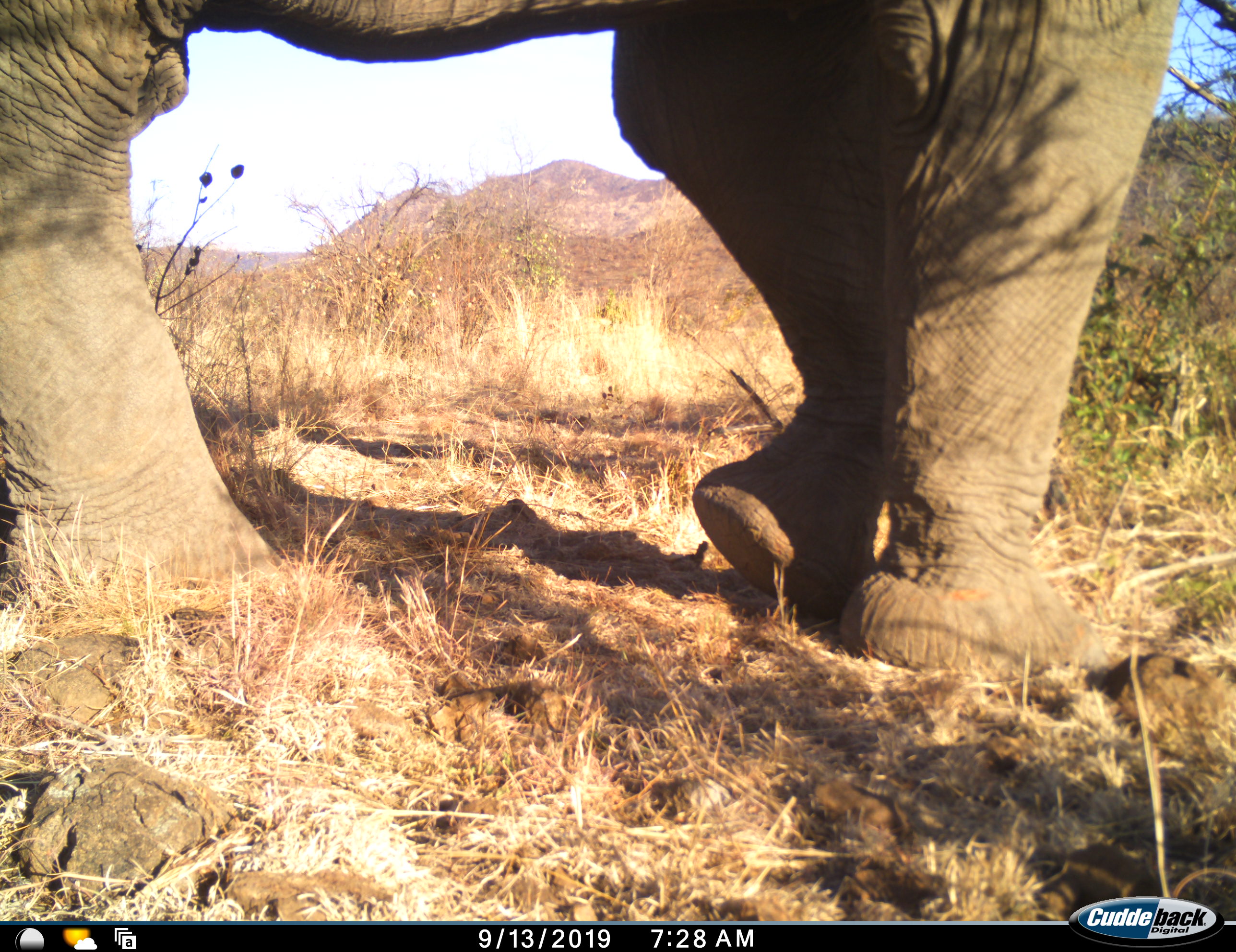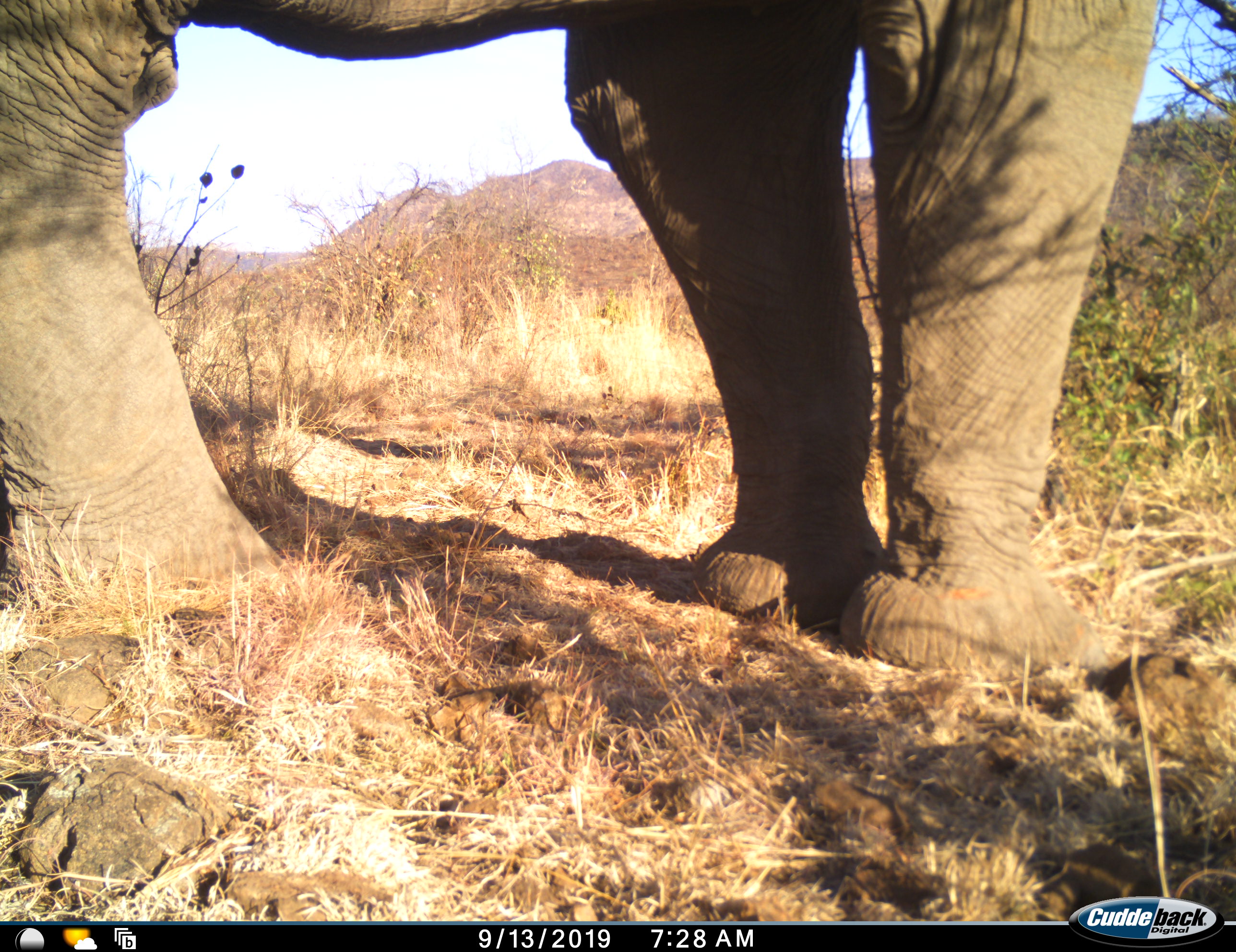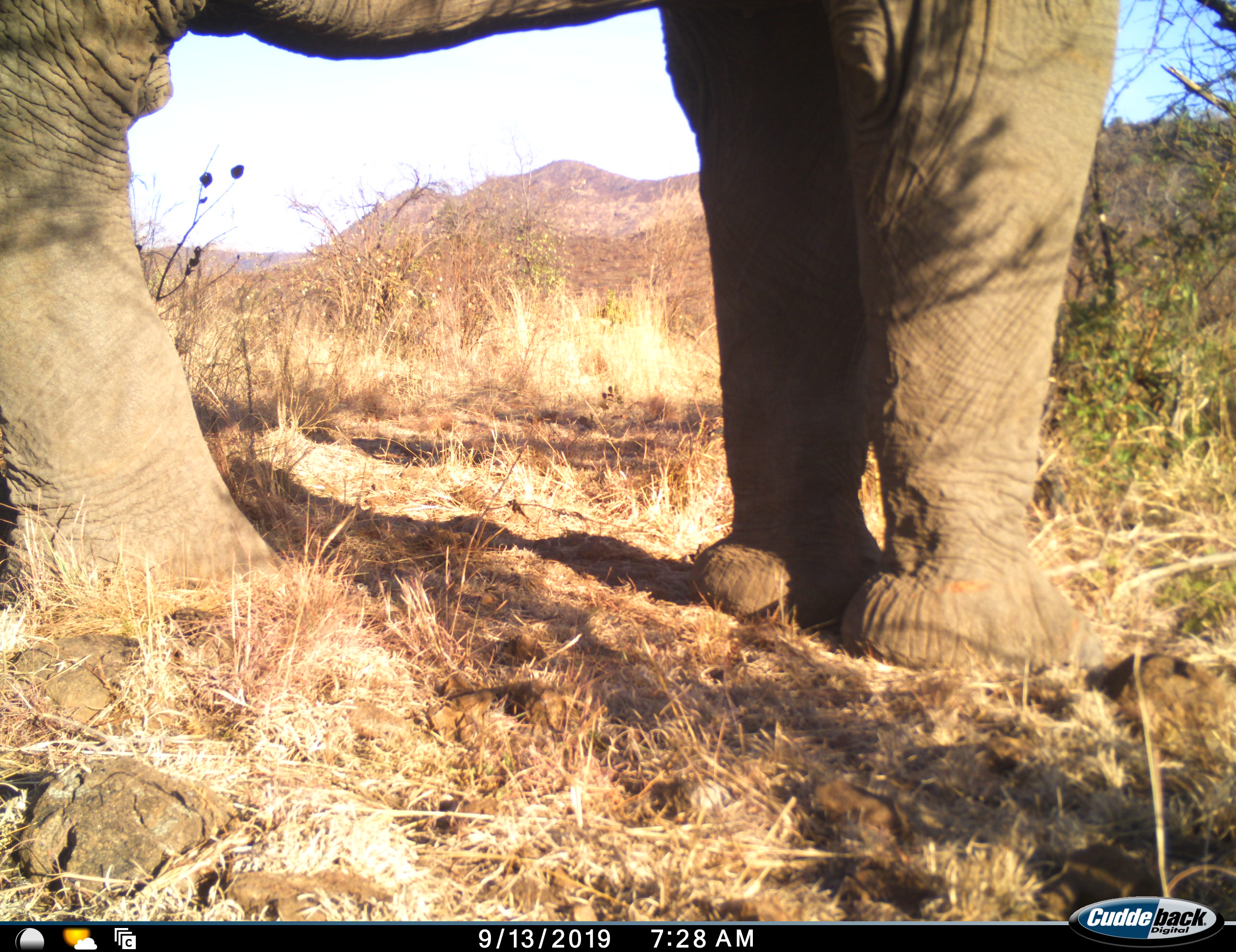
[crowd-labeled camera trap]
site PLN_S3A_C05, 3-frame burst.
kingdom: Animalia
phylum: Chordata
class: Mammalia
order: Proboscidea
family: Elephantidae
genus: Loxodonta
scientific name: Loxodonta africana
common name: african bush elephant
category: elephant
Elephant (african bush elephant) (Loxodonta africana), count 1. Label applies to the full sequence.